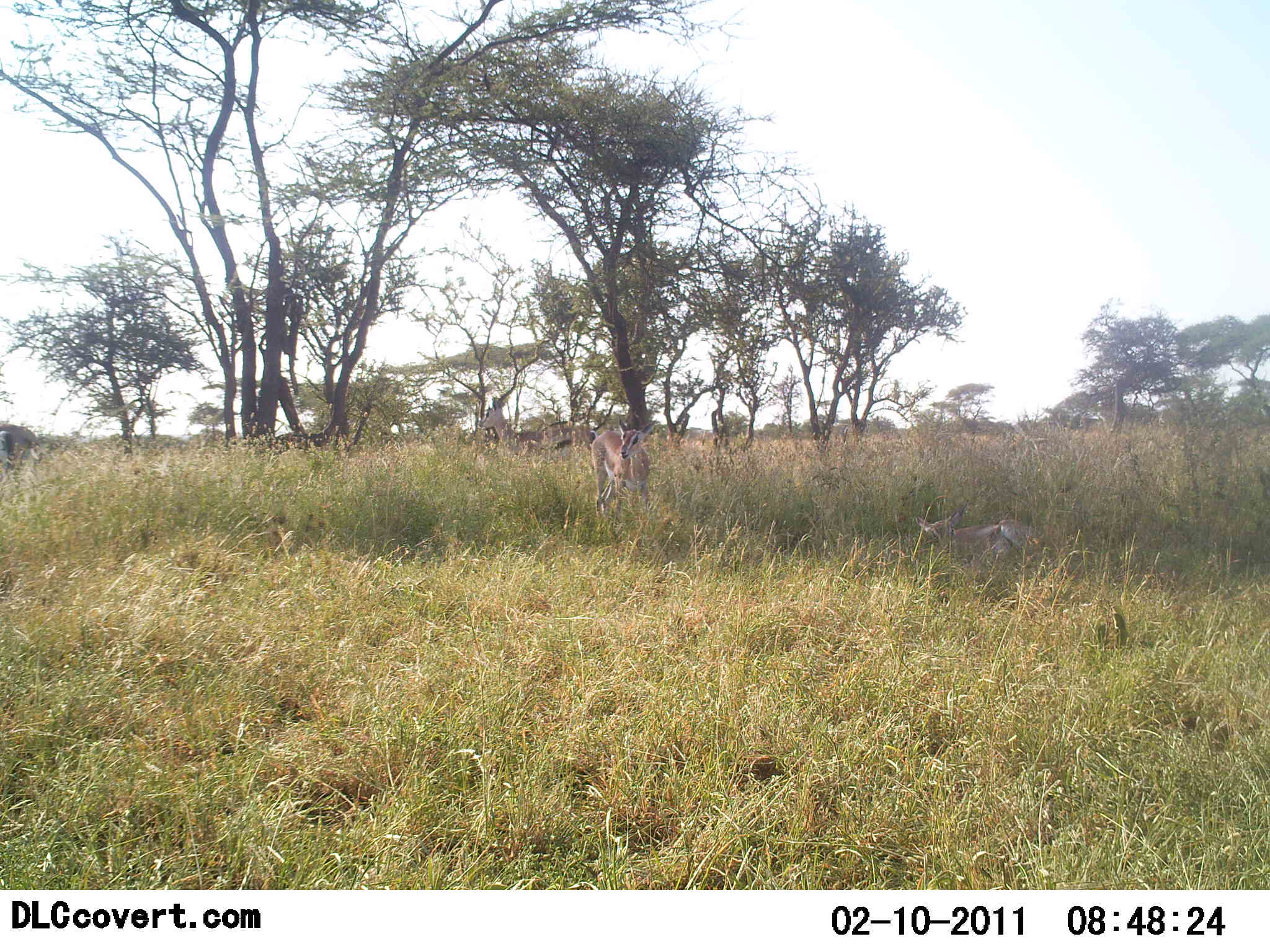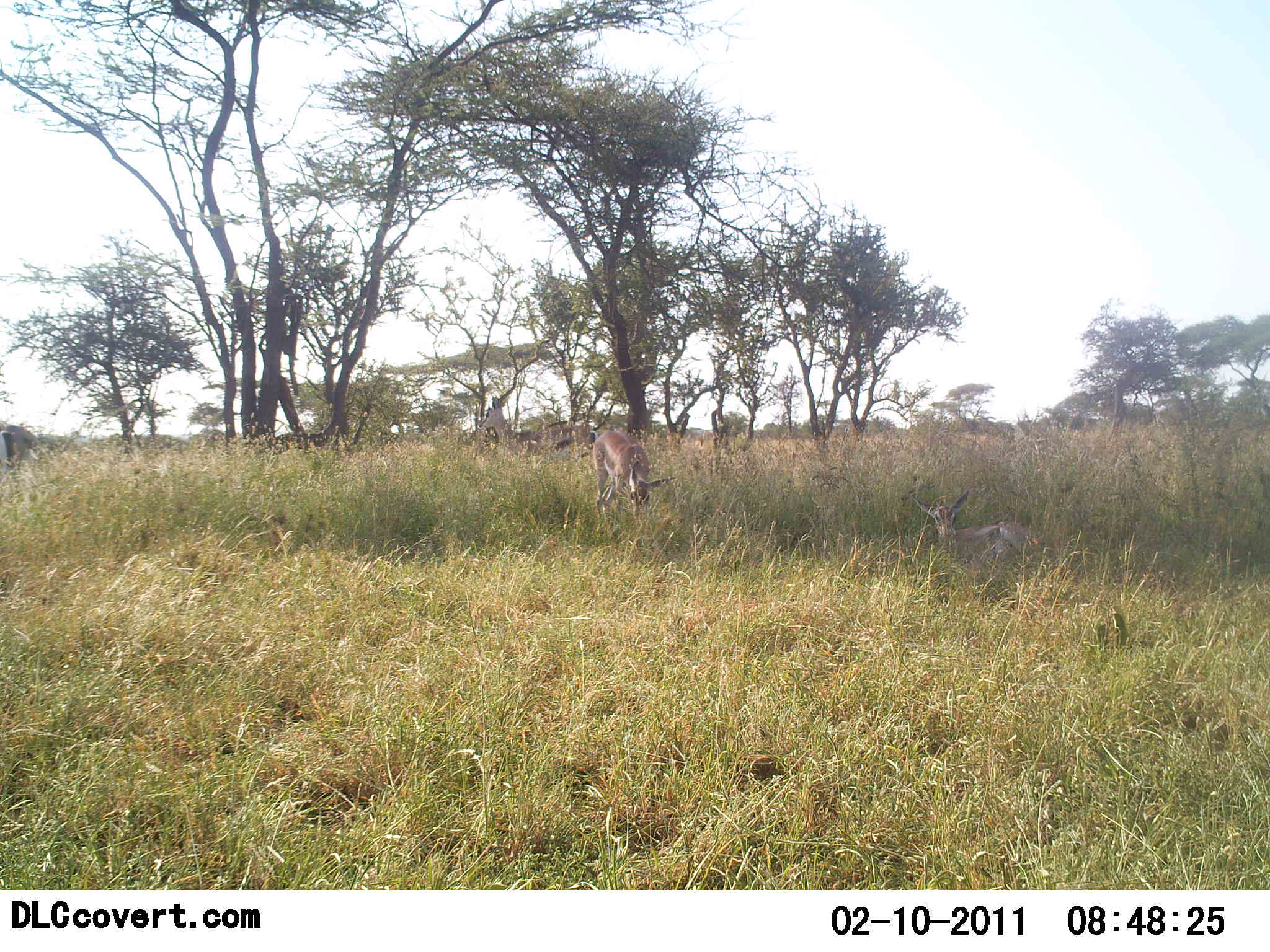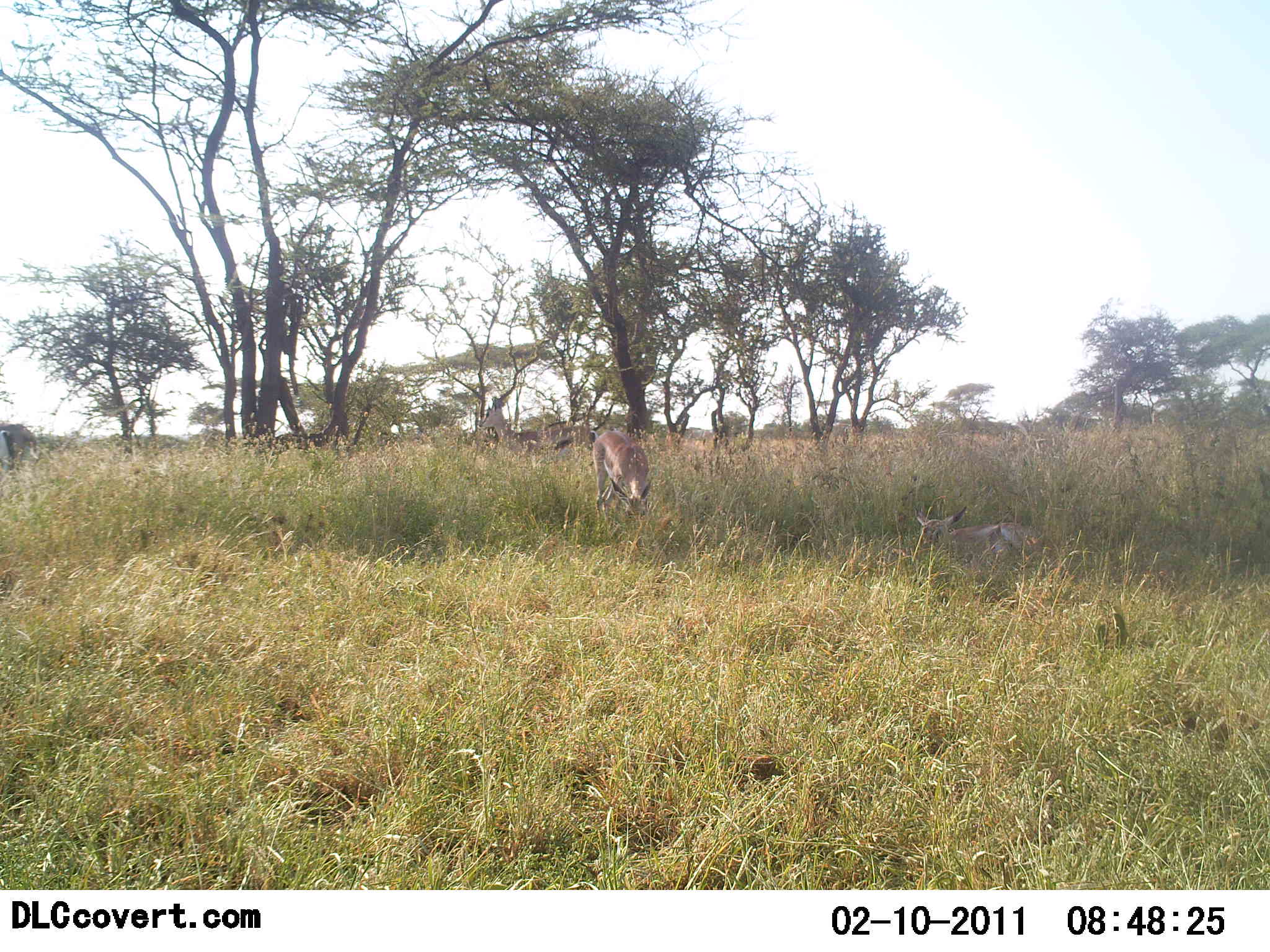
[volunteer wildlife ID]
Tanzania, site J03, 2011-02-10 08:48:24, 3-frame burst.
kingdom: Animalia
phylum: Chordata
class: Mammalia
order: Artiodactyla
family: Bovidae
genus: Nanger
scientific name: Nanger granti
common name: grant's gazelle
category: gazellegrants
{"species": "gazellegrants (grant's gazelle) (Nanger granti)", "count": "2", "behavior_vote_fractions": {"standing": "45%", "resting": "82%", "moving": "9%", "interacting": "0%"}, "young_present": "9%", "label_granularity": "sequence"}